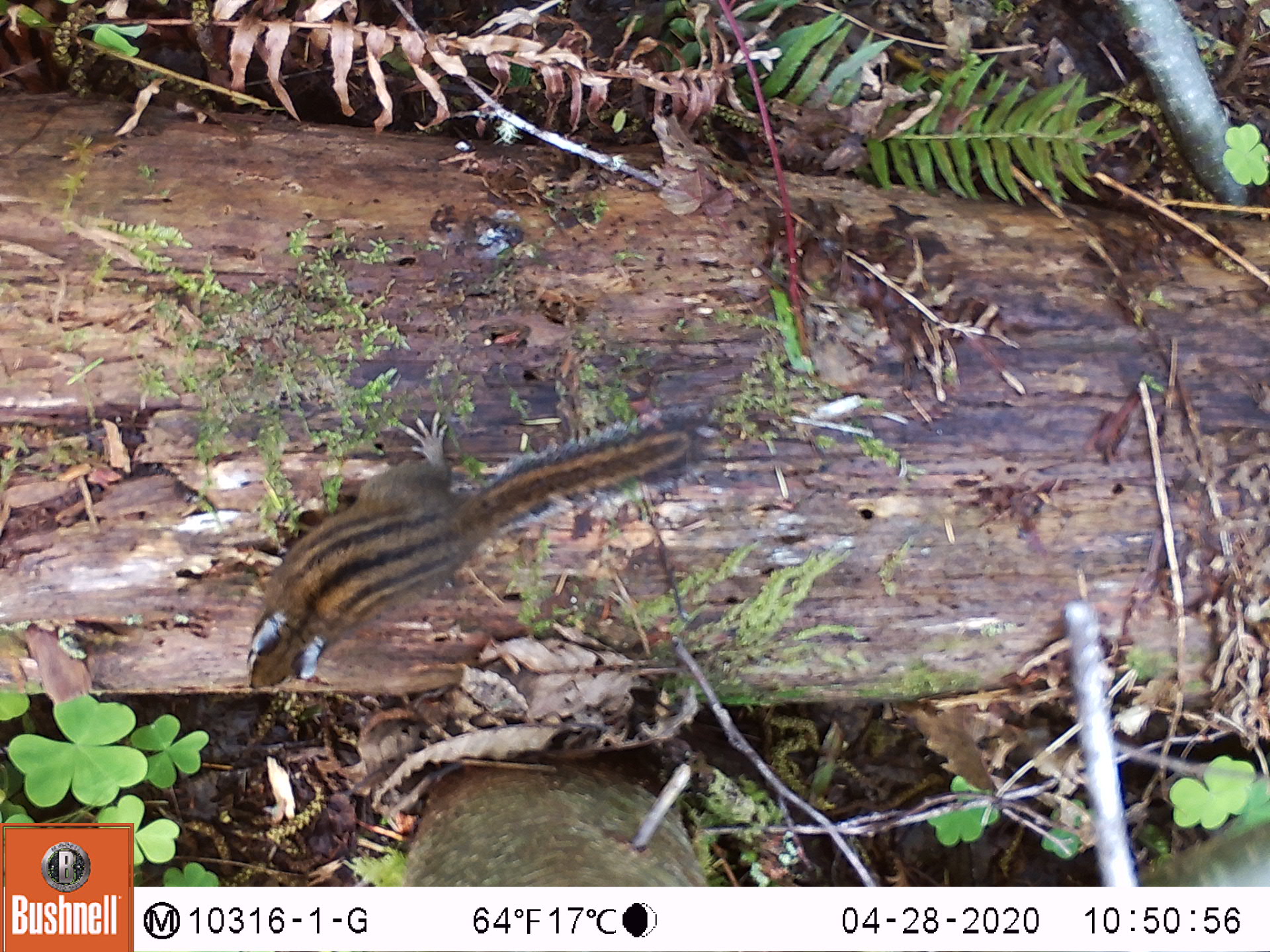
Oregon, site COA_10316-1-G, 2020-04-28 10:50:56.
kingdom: Animalia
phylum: Chordata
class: Mammalia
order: Rodentia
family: Sciuridae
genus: Neotamias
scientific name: Neotamias townsendii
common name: townsend's chipmunk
Townsend's chipmunk (Neotamias townsendii).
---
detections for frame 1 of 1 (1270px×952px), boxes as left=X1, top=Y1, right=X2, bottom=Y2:
townsend's chipmunk: left=234, top=402, right=724, bottom=699